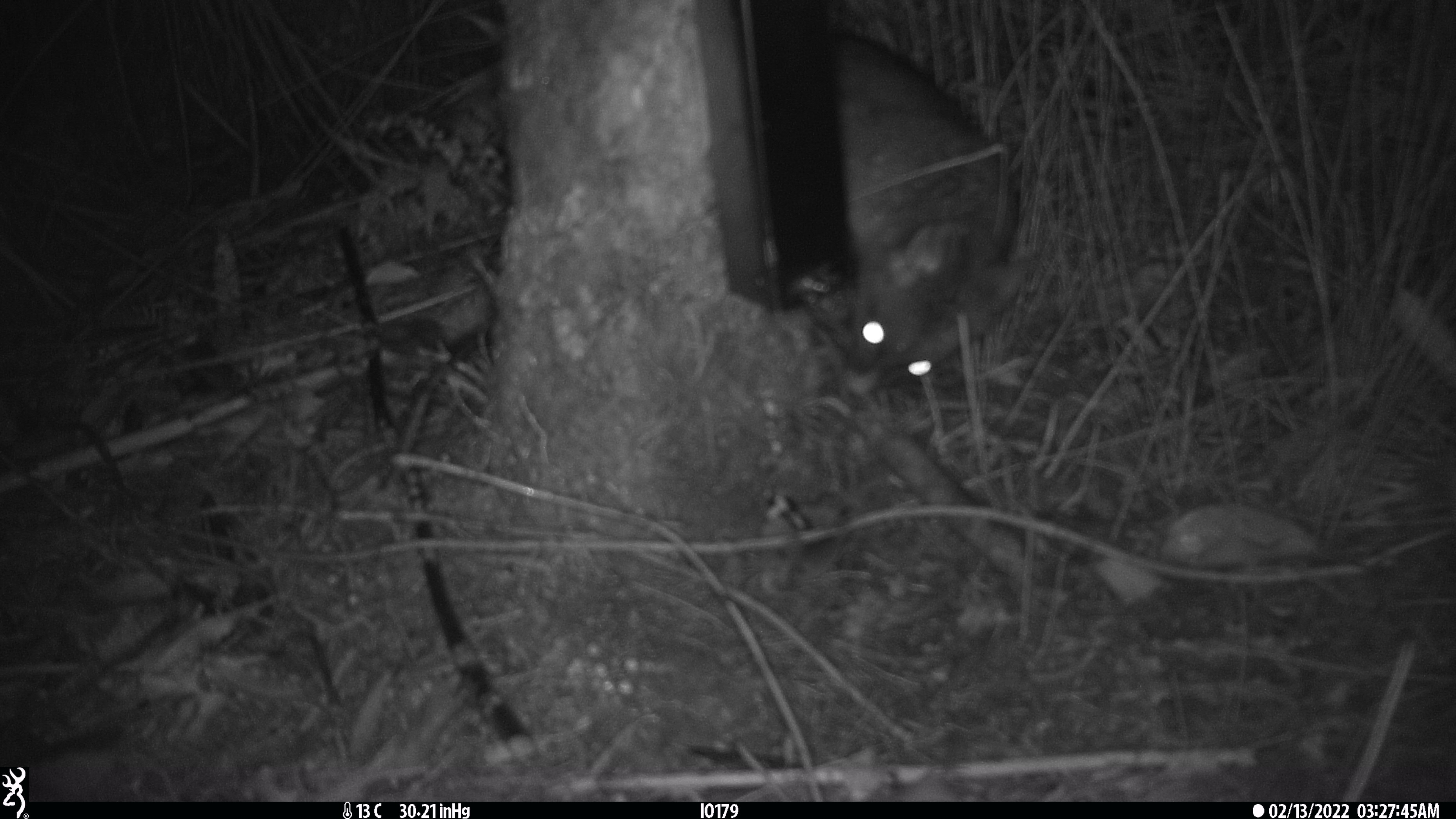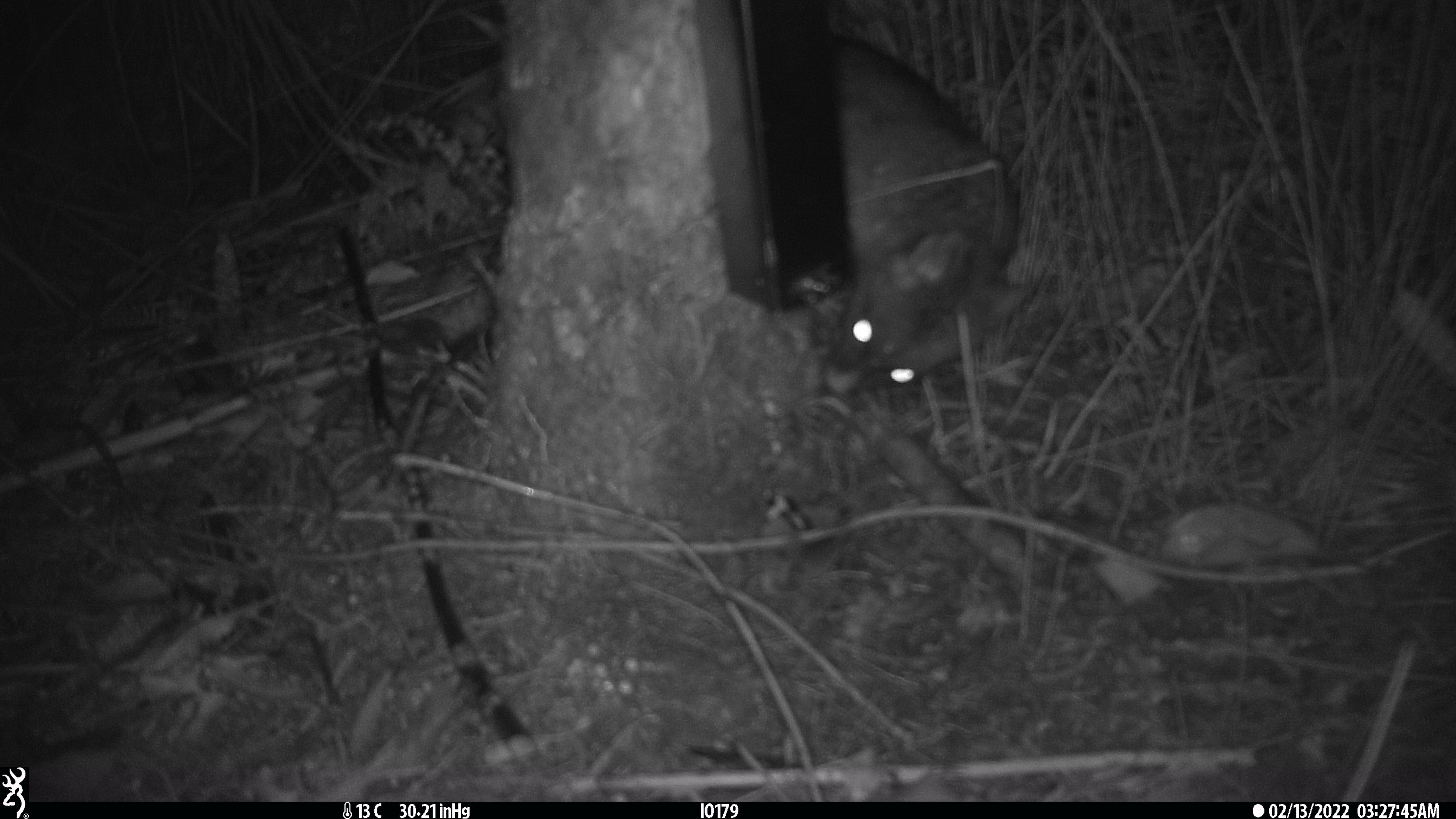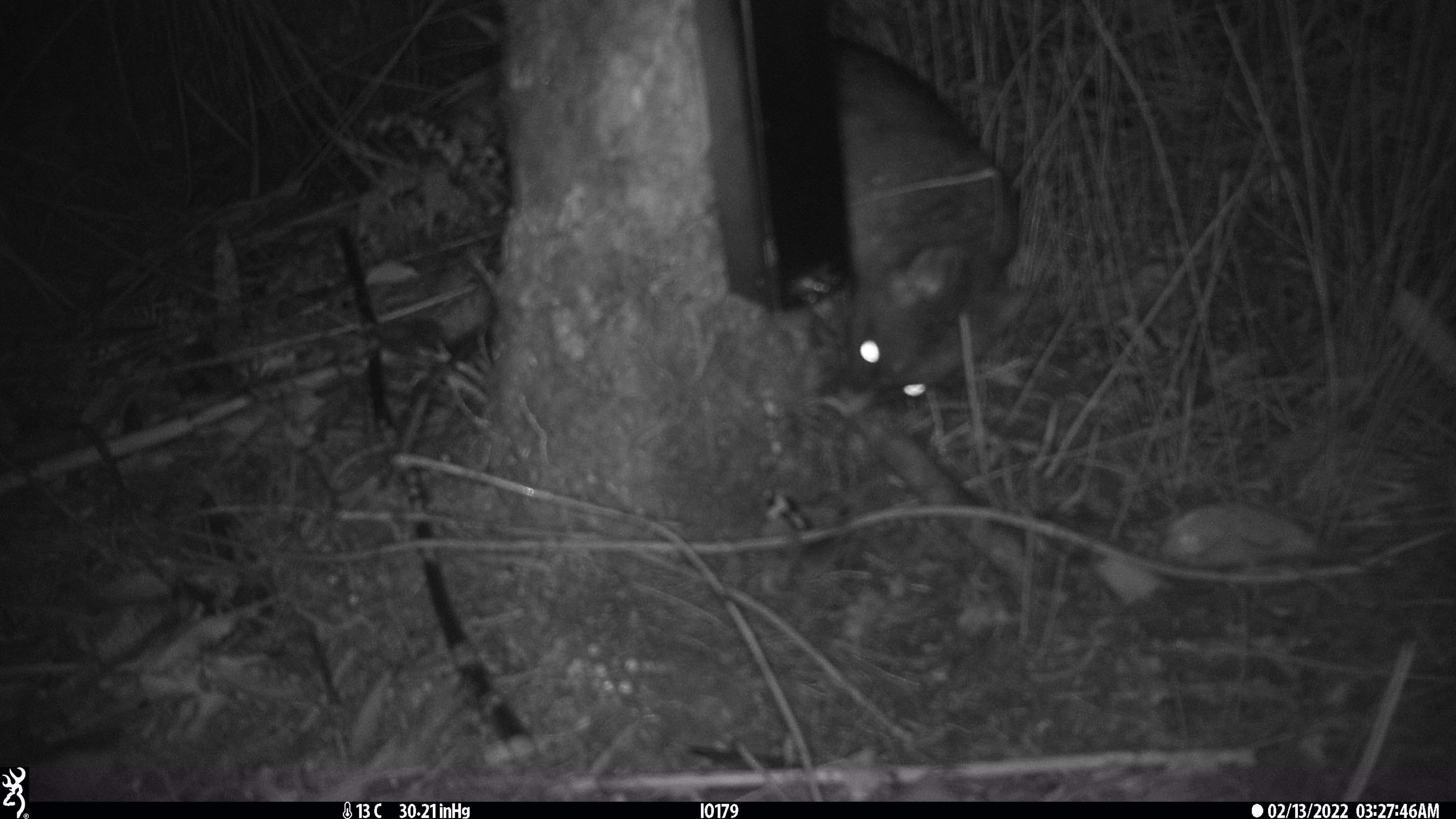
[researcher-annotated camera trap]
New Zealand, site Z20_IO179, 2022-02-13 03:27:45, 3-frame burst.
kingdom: Animalia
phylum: Chordata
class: Mammalia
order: Diprotodontia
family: Phalangeridae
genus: Trichosurus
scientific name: Trichosurus vulpecula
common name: common brushtail possum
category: possum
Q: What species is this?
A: Possum (common brushtail possum) (Trichosurus vulpecula).